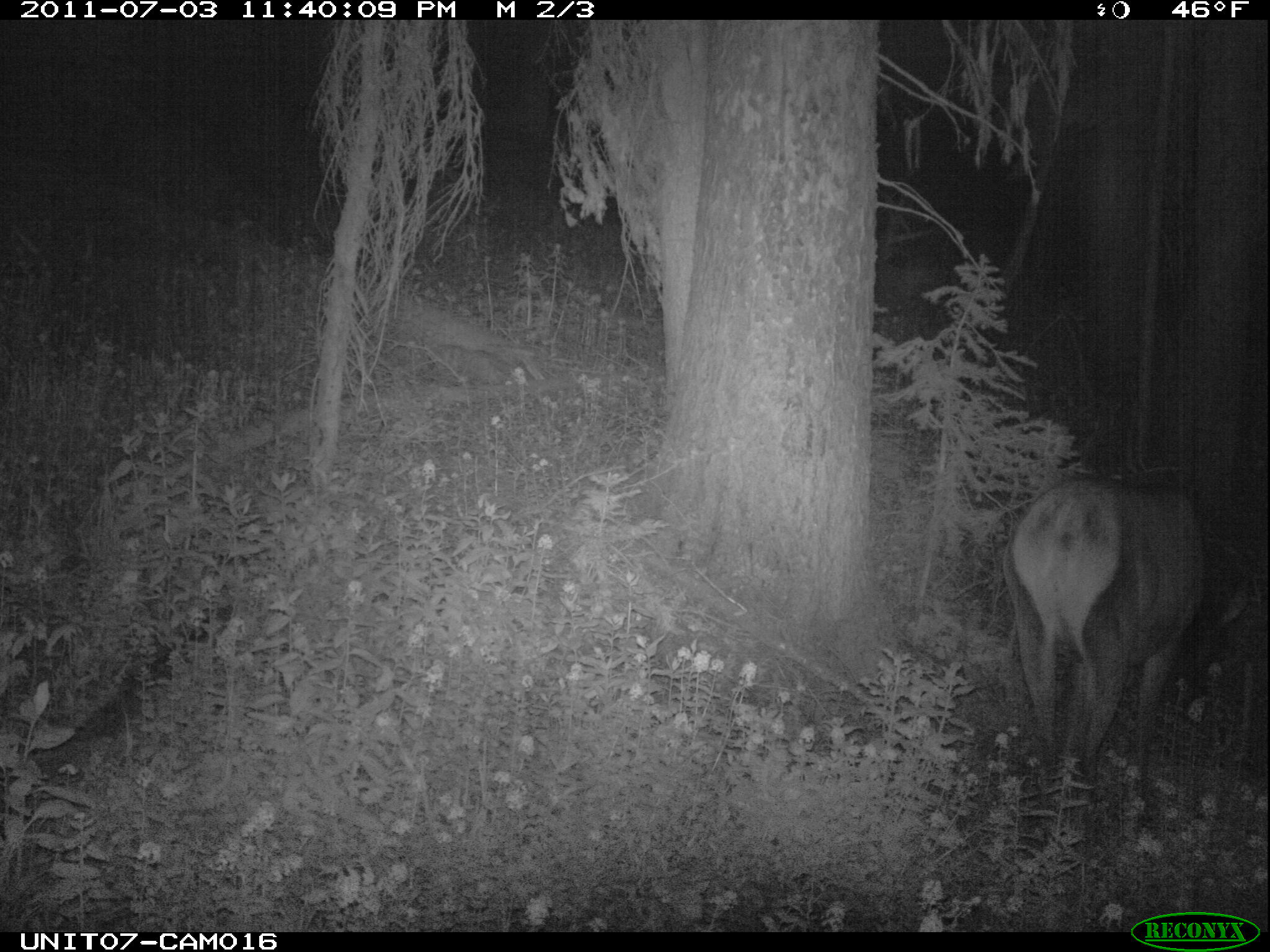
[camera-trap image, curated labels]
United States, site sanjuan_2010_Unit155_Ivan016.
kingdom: Animalia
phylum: Chordata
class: Mammalia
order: Artiodactyla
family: Cervidae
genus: Cervus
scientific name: Cervus elaphus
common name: red deer